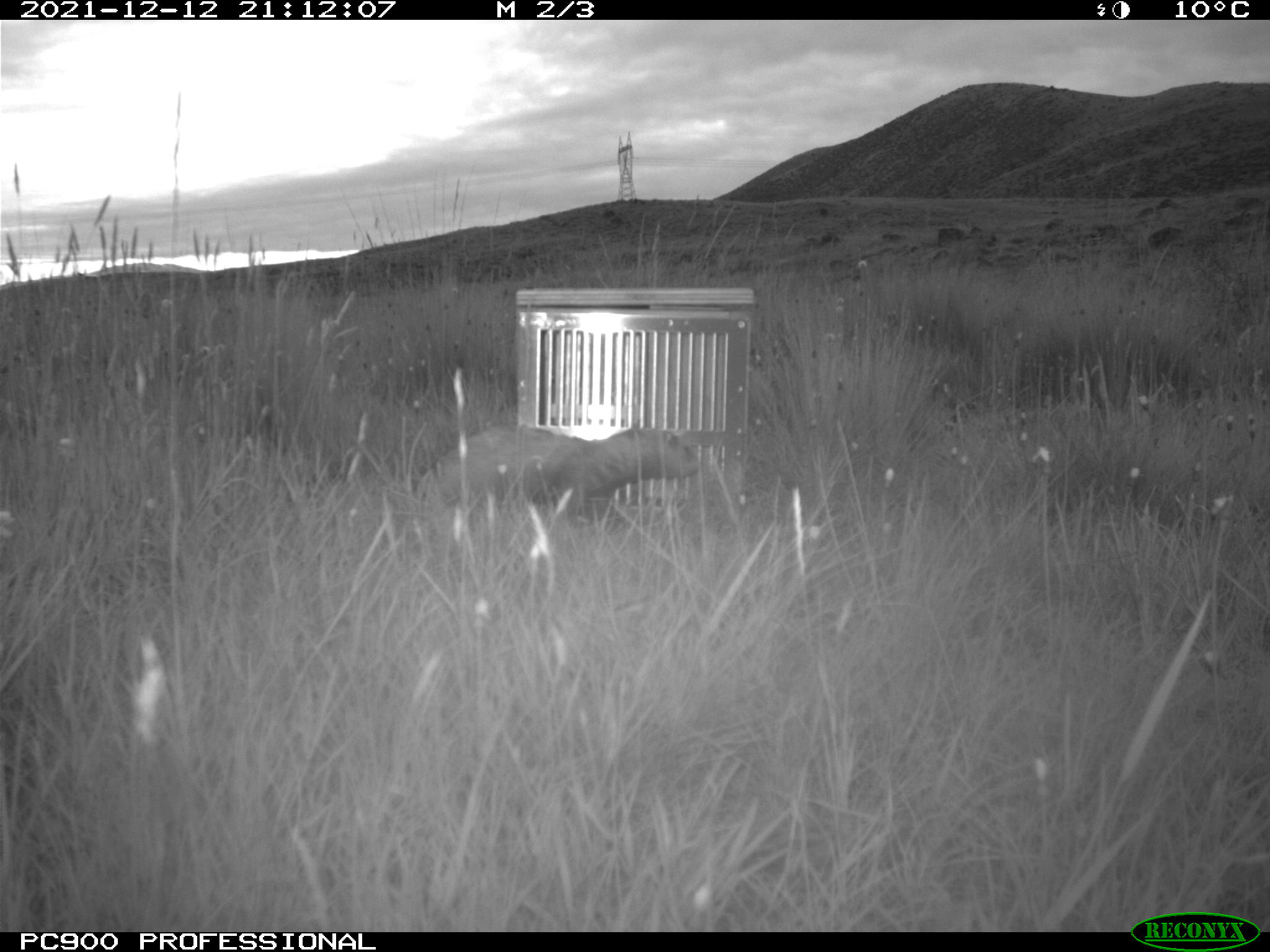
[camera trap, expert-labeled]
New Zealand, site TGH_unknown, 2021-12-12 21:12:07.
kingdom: Animalia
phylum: Chordata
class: Mammalia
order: Carnivora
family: Mustelidae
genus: Mustela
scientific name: Mustela furo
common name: ferret